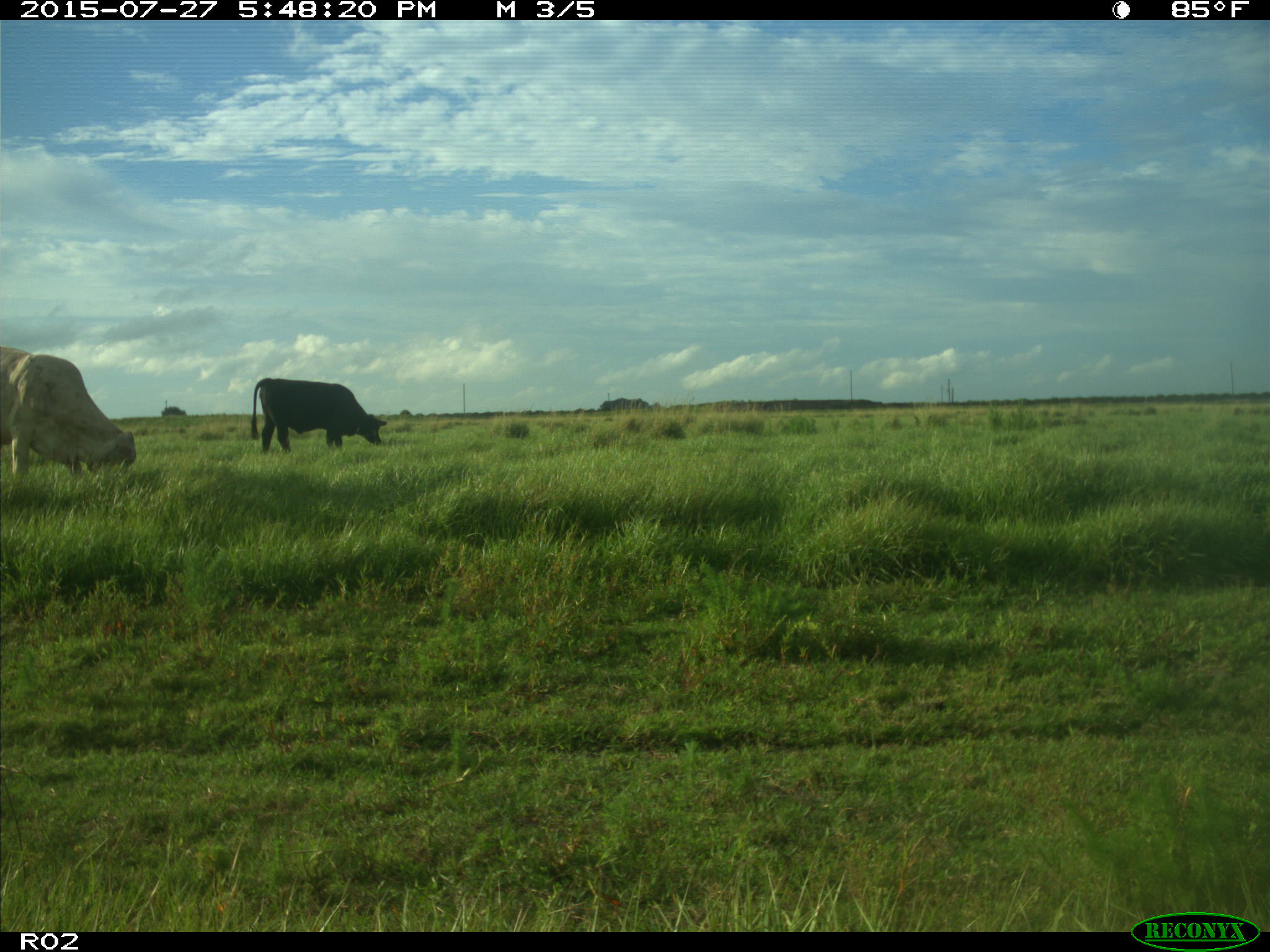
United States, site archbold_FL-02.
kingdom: Animalia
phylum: Chordata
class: Mammalia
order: Artiodactyla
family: Bovidae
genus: Bos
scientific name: Bos taurus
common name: domestic cow